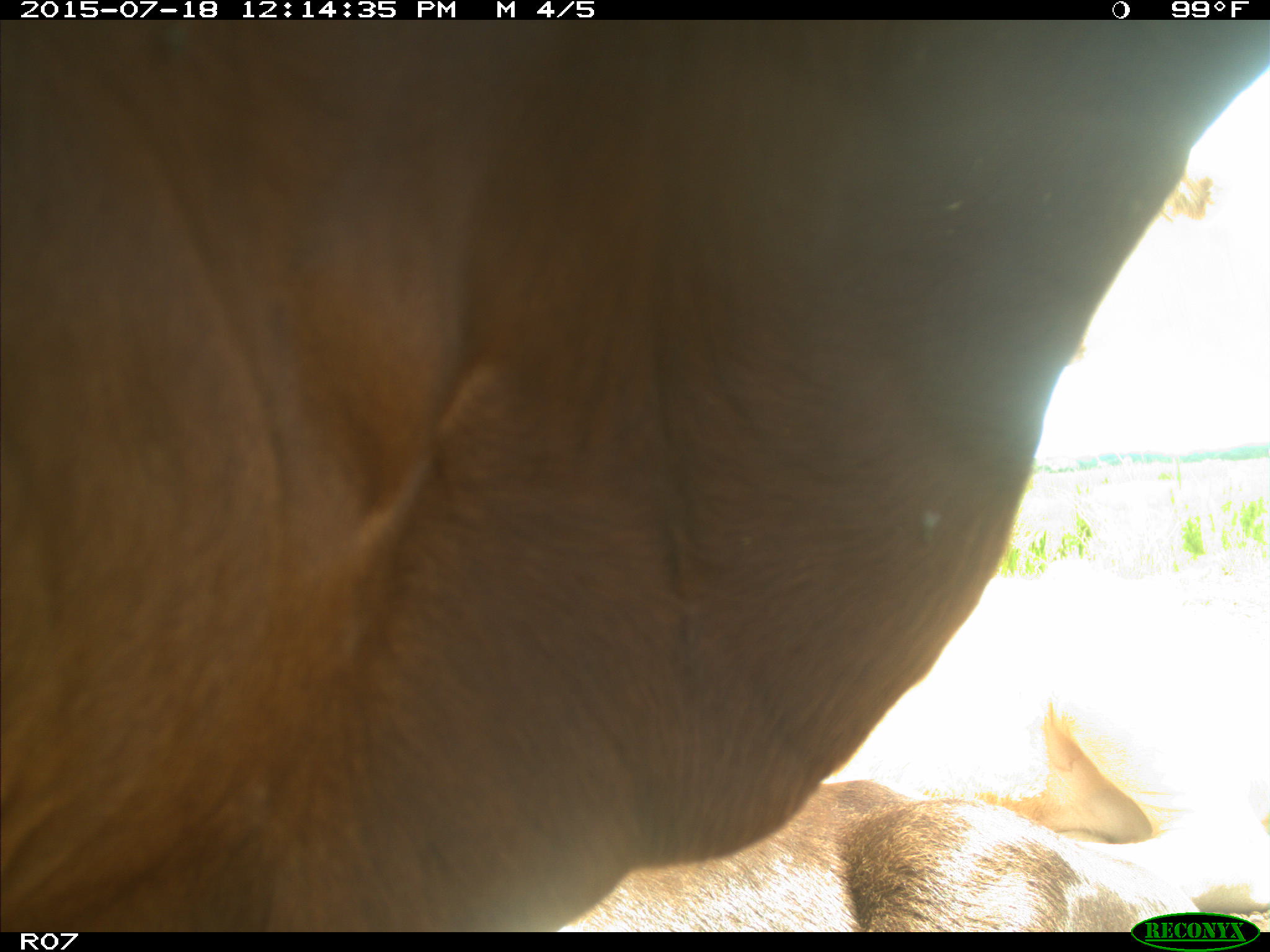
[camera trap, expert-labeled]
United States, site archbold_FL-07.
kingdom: Animalia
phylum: Chordata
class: Mammalia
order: Artiodactyla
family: Bovidae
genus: Bos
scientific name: Bos taurus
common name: domestic cow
Bos taurus (domestic cow).